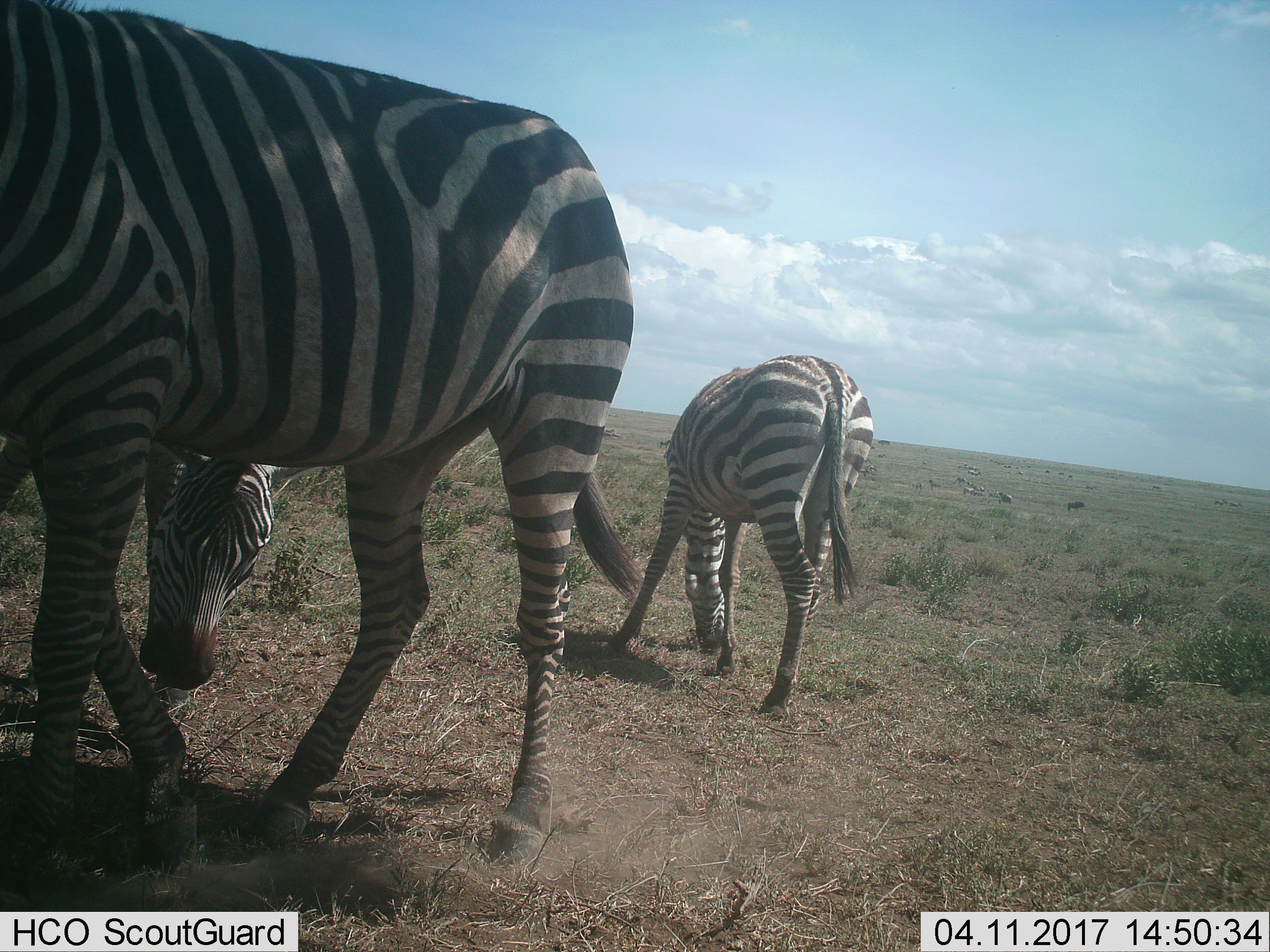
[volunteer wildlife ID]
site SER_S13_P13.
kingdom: Animalia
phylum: Chordata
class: Mammalia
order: Perissodactyla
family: Equidae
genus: Equus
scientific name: Equus quagga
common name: plains zebra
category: zebraplains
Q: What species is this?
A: Zebraplains (plains zebra) (Equus quagga).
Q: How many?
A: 3.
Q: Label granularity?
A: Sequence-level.